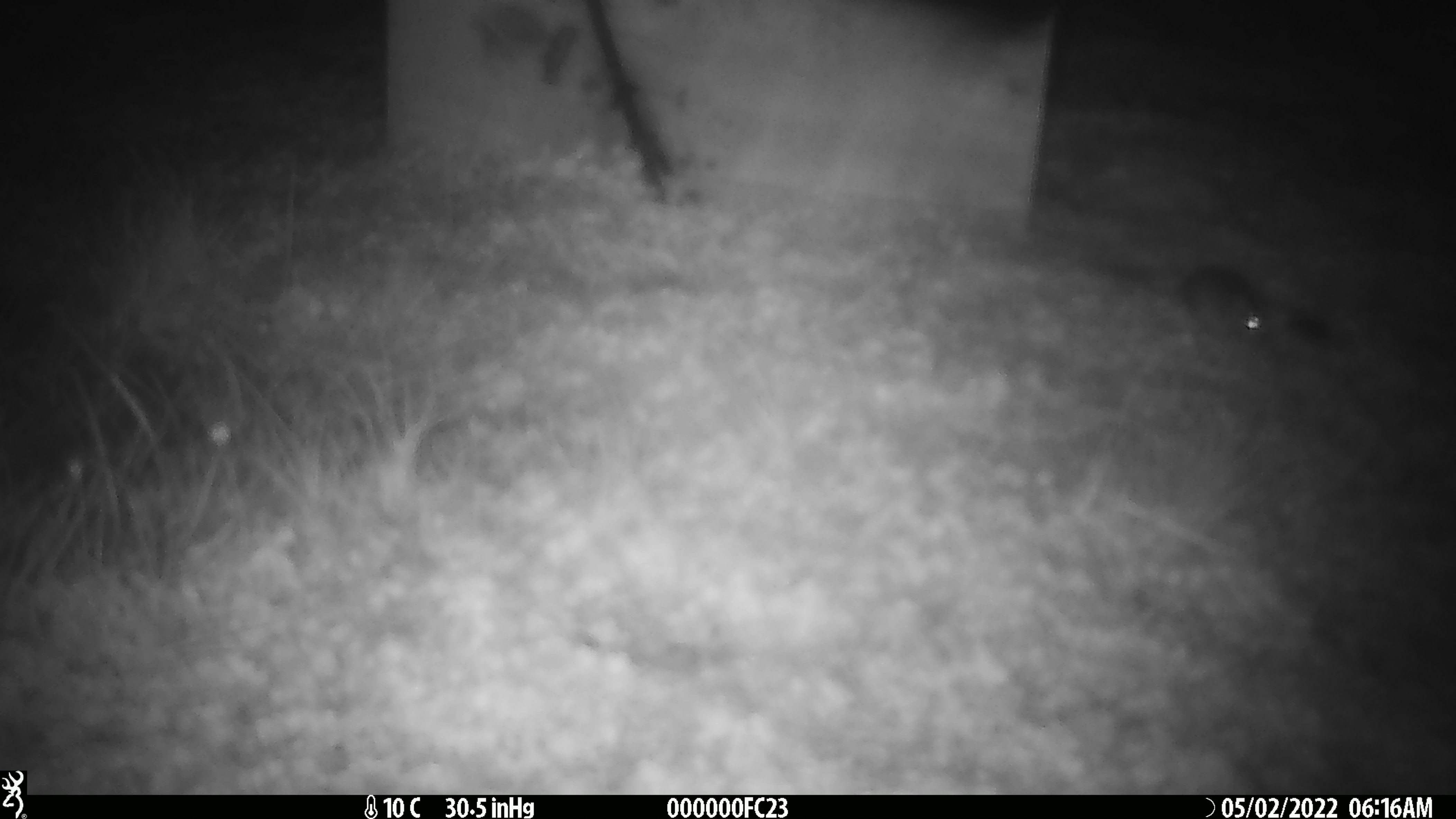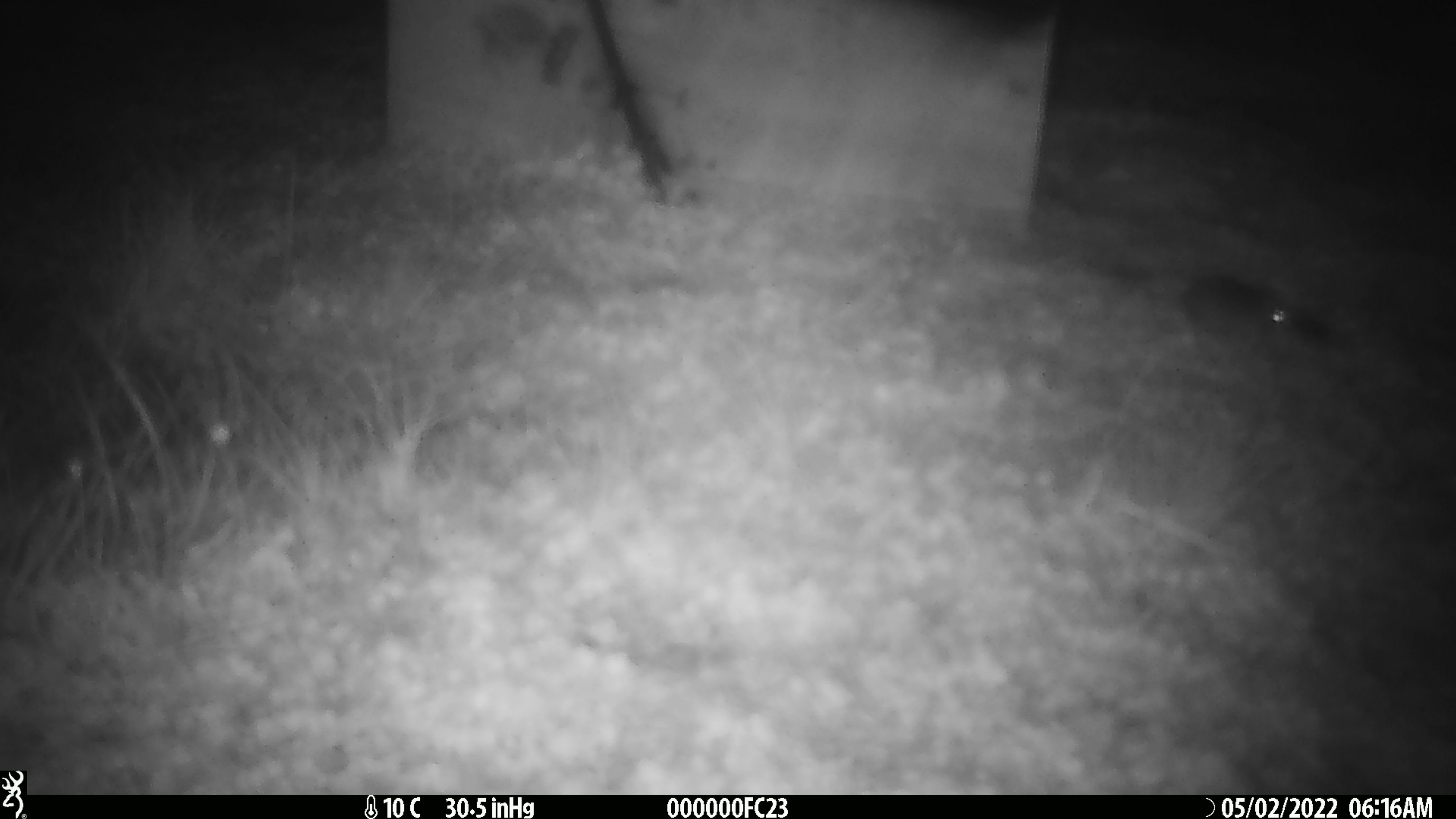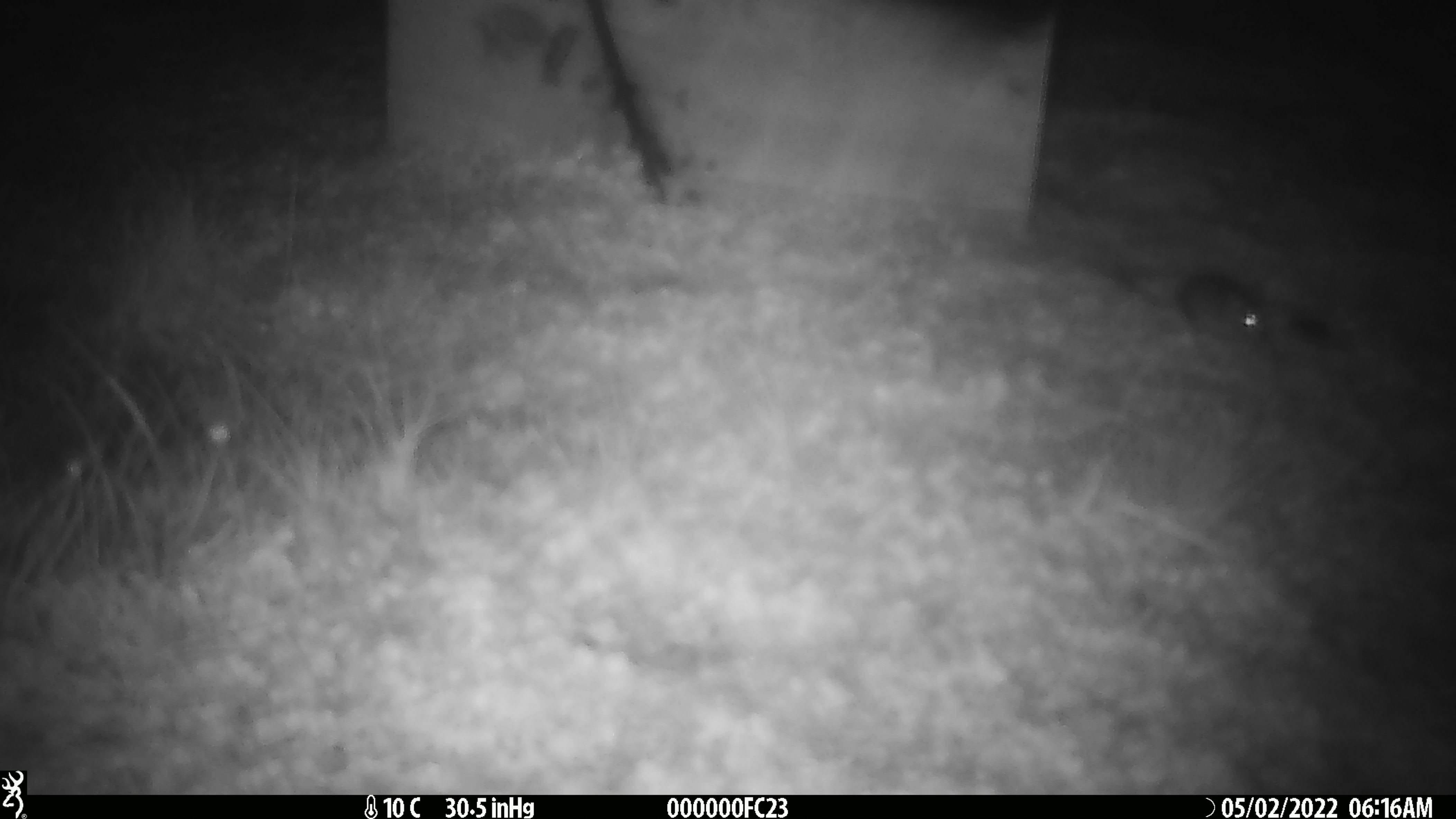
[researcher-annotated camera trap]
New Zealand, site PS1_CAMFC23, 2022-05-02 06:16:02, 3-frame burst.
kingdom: Animalia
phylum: Chordata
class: Mammalia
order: Rodentia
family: Muridae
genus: Mus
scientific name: Mus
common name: mouse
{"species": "mouse (Mus)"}